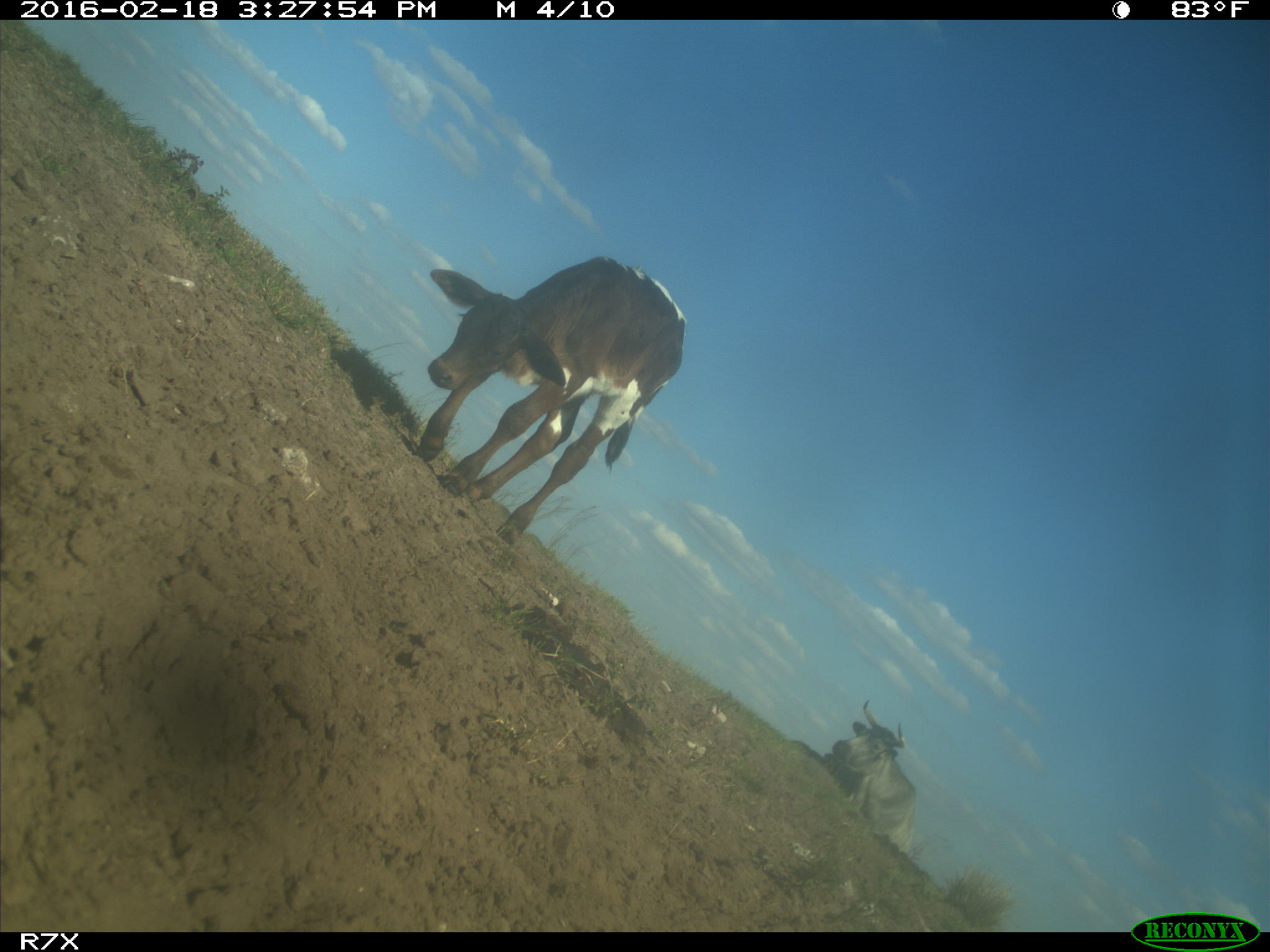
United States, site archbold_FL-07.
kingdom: Animalia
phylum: Chordata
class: Mammalia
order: Artiodactyla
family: Bovidae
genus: Bos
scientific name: Bos taurus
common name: domestic cow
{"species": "Bos taurus (domestic cow)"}